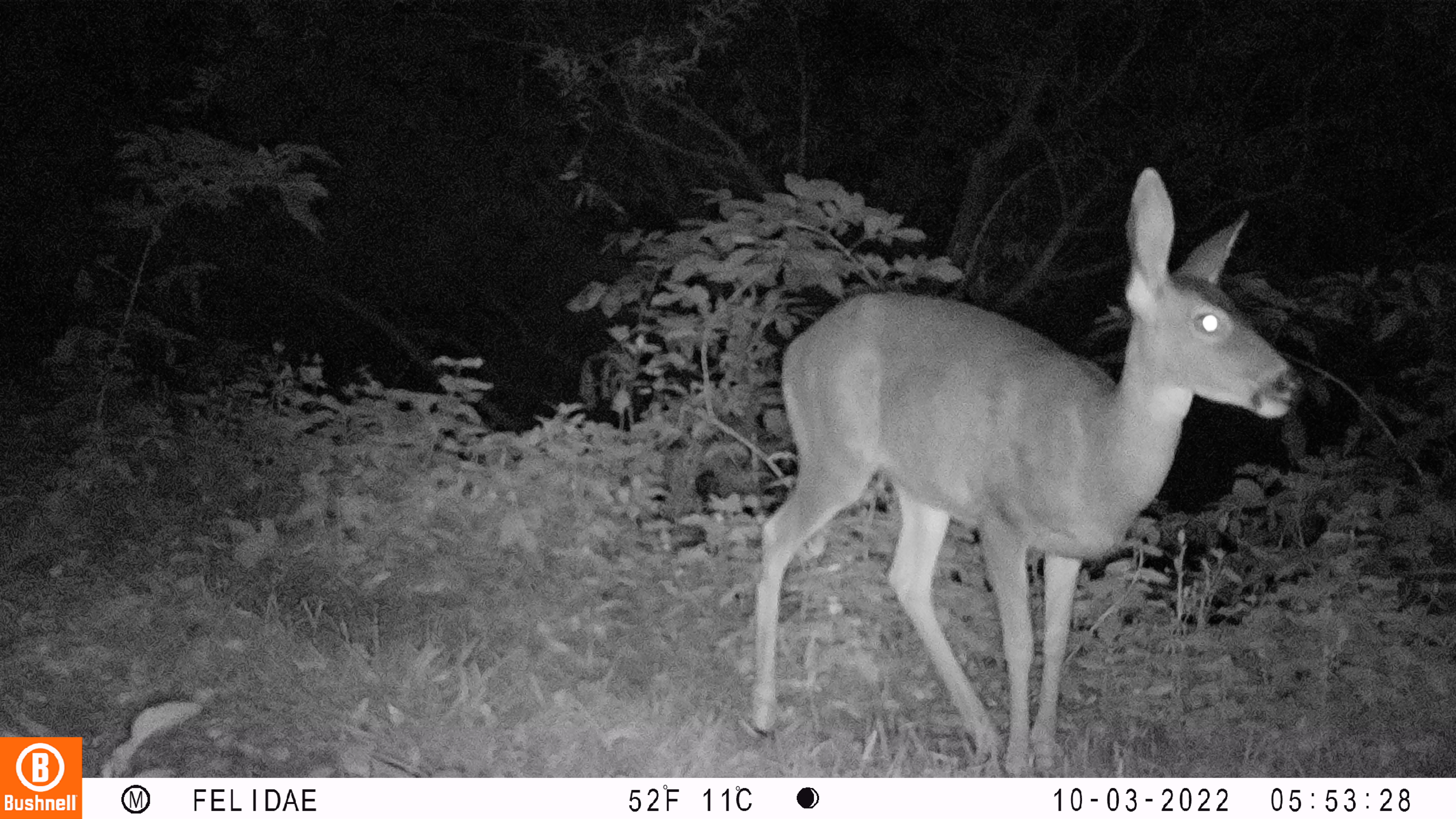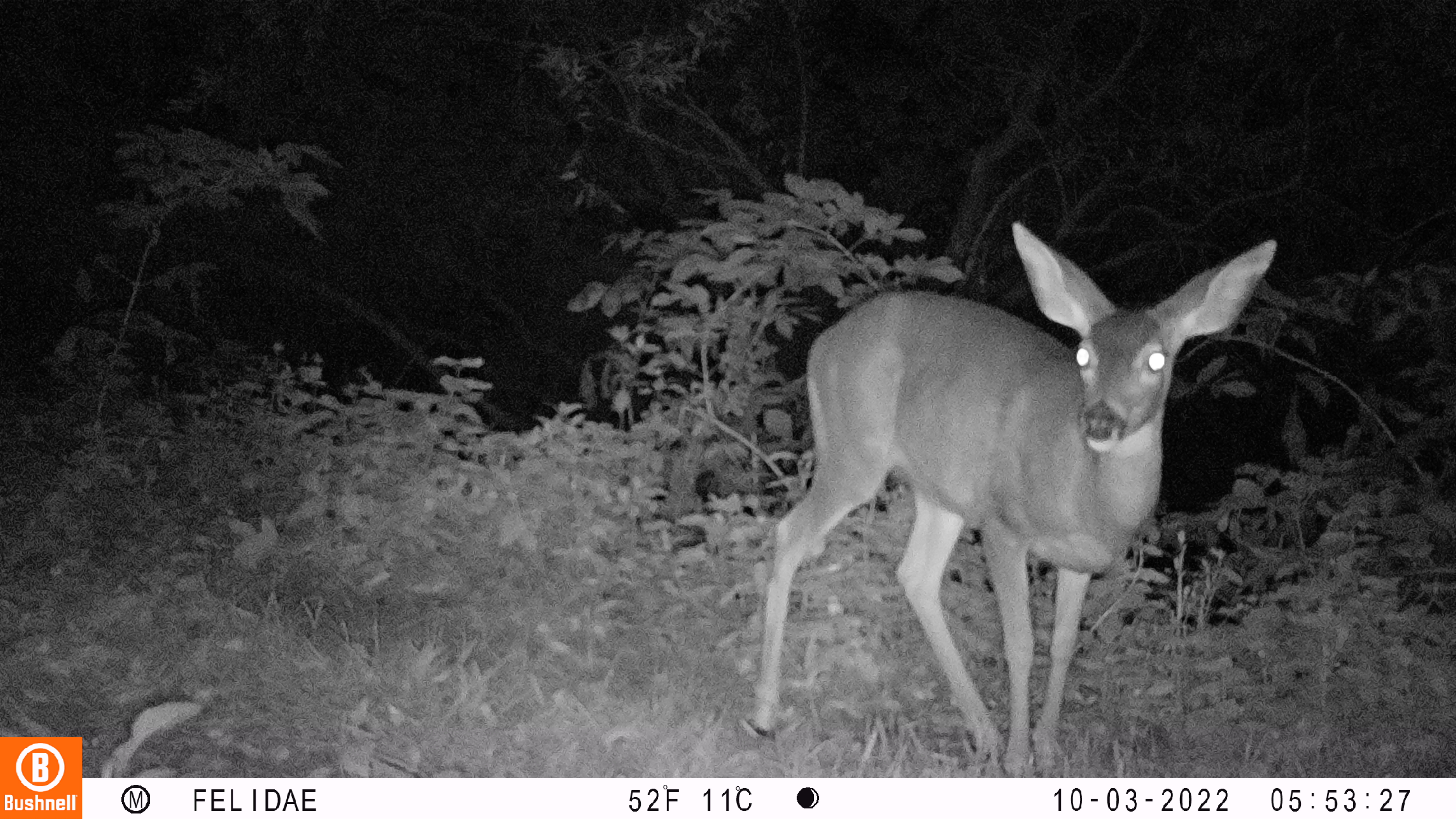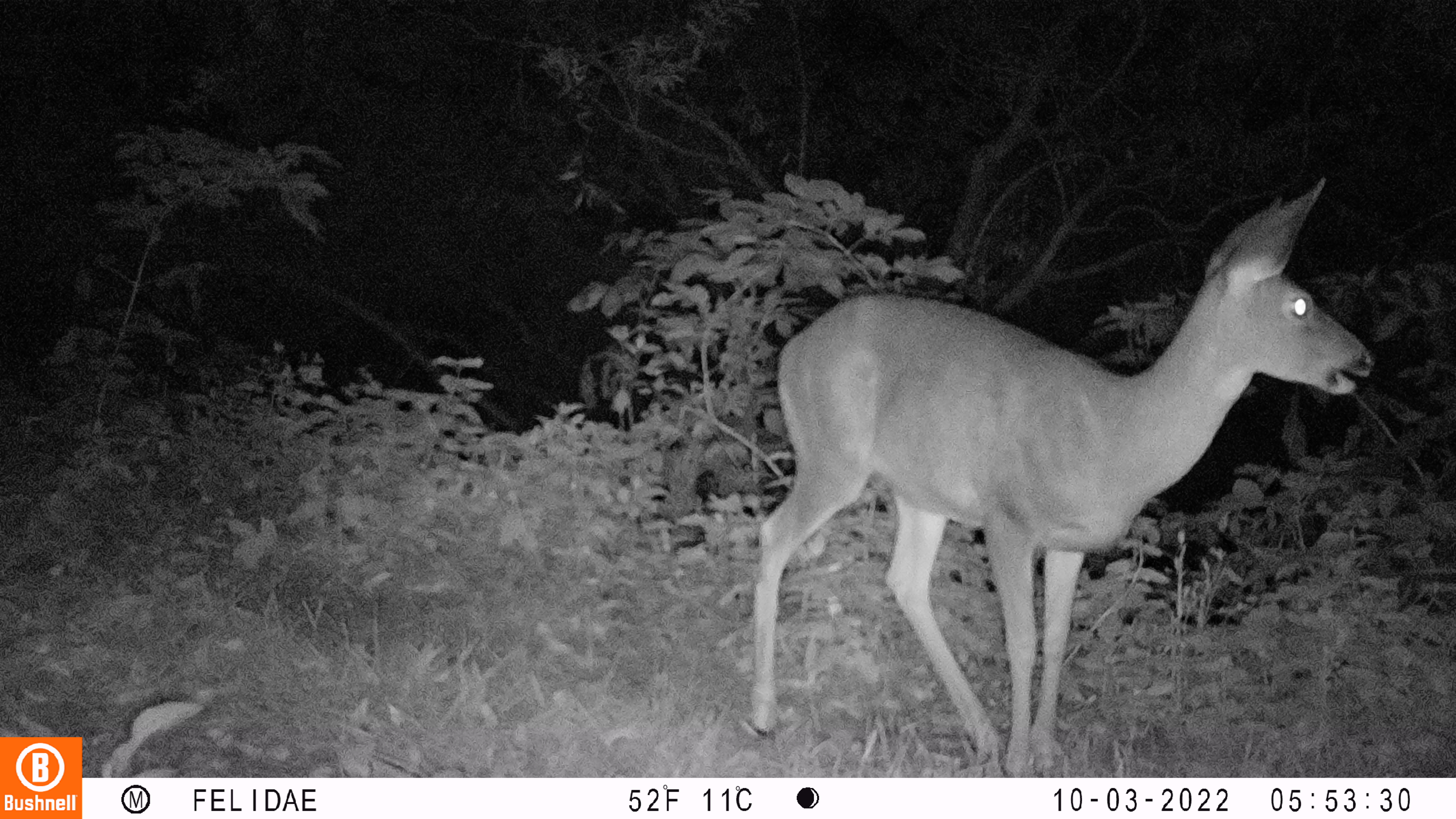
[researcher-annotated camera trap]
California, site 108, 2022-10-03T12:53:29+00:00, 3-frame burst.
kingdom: Animalia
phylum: Chordata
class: Mammalia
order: Artiodactyla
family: Cervidae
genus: Odocoileus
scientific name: Odocoileus hemionus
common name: mule deer